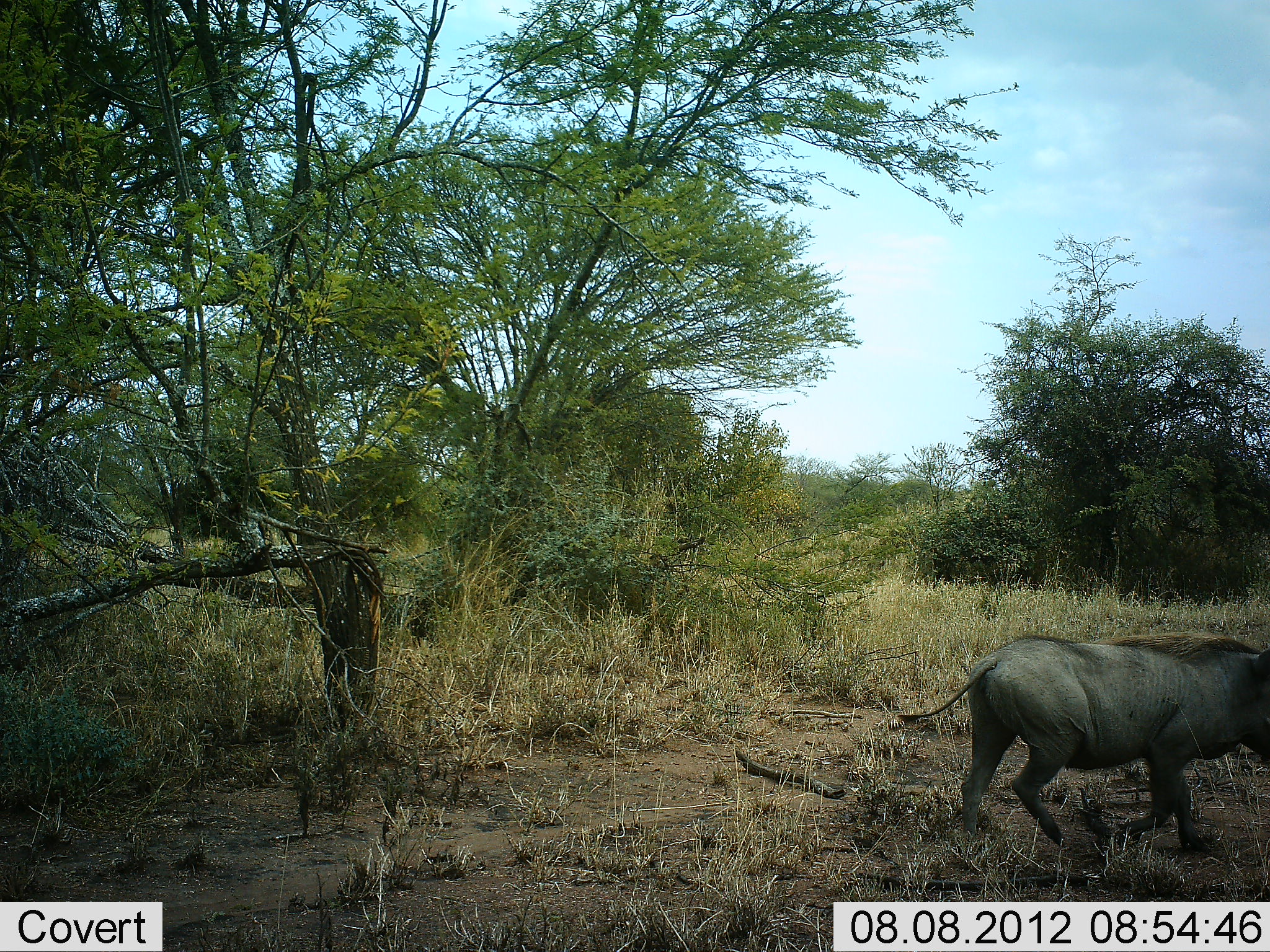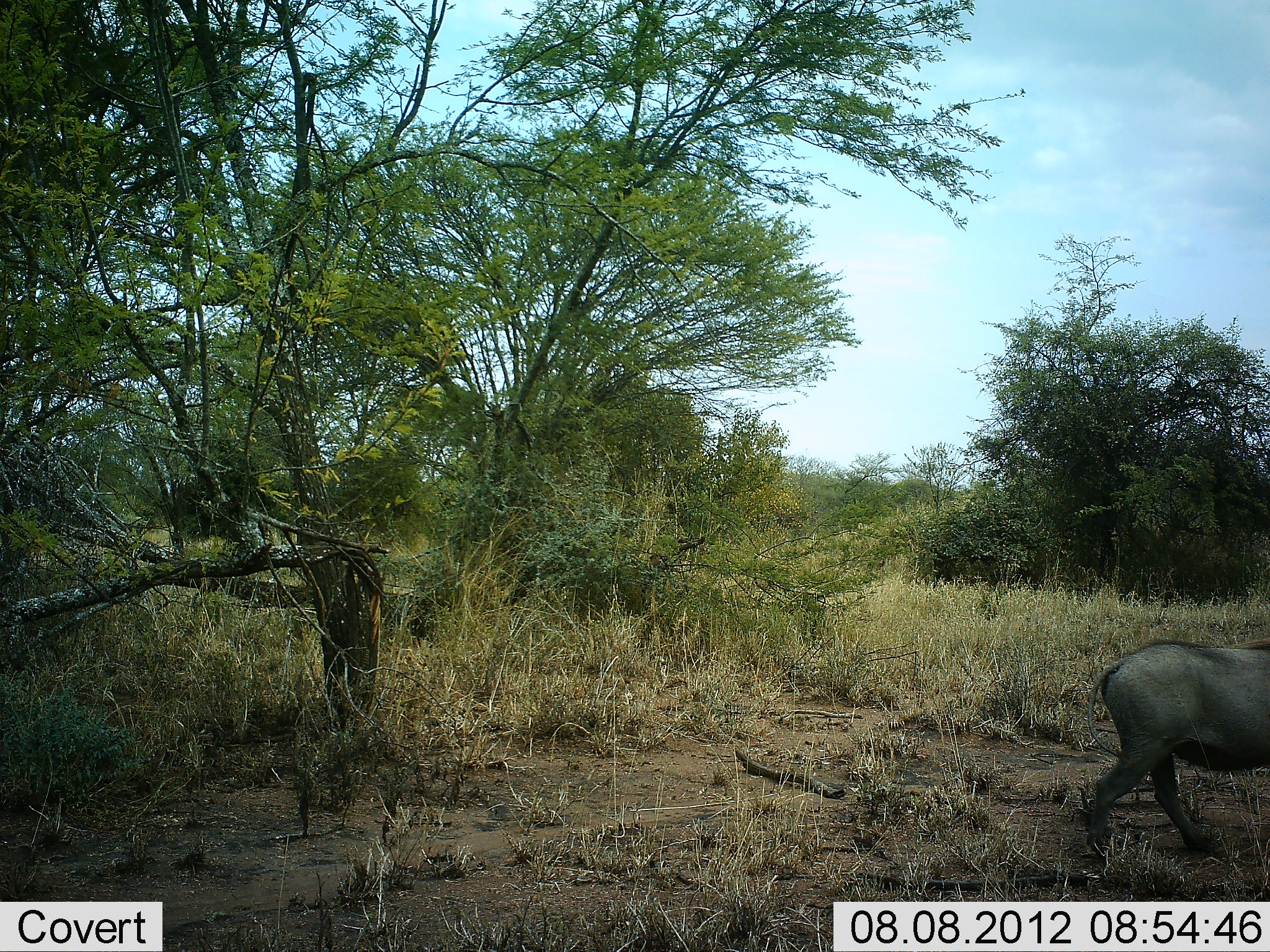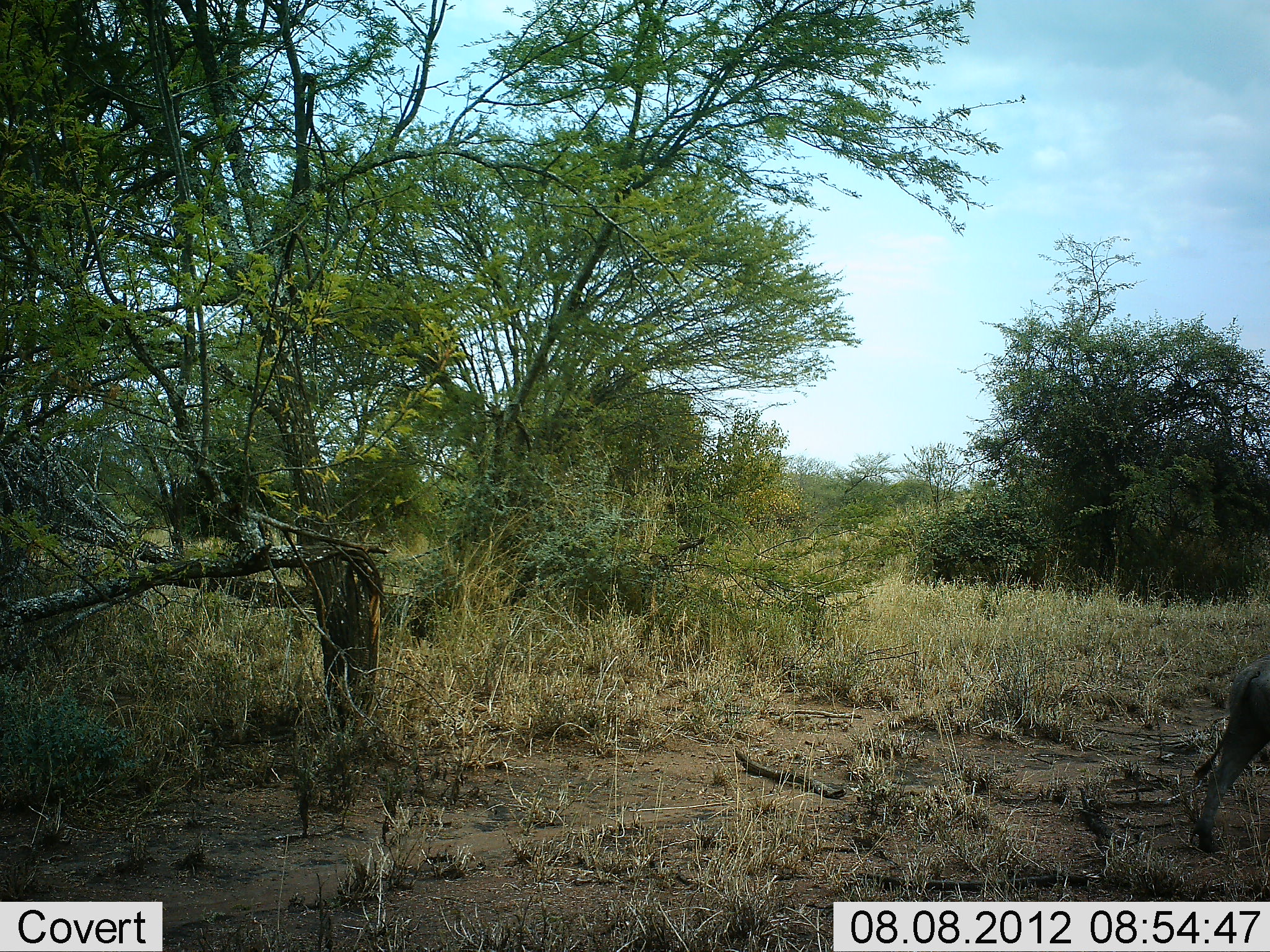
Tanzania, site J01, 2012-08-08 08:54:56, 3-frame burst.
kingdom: Animalia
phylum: Chordata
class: Mammalia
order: Artiodactyla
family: Suidae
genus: Phacochoerus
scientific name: Phacochoerus africanus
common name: warthog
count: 1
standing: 0%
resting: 0%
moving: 100%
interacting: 0%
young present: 0%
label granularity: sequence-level